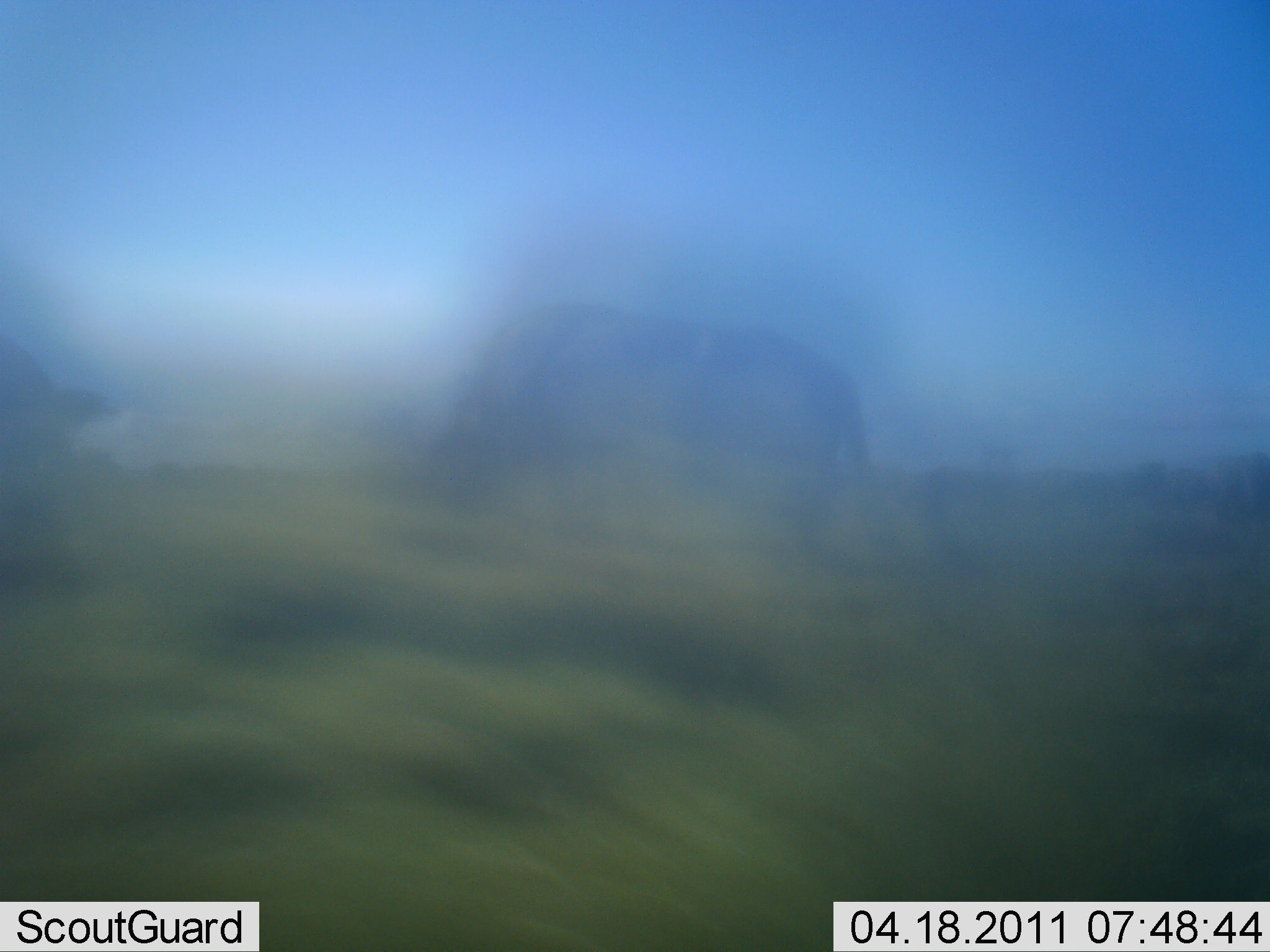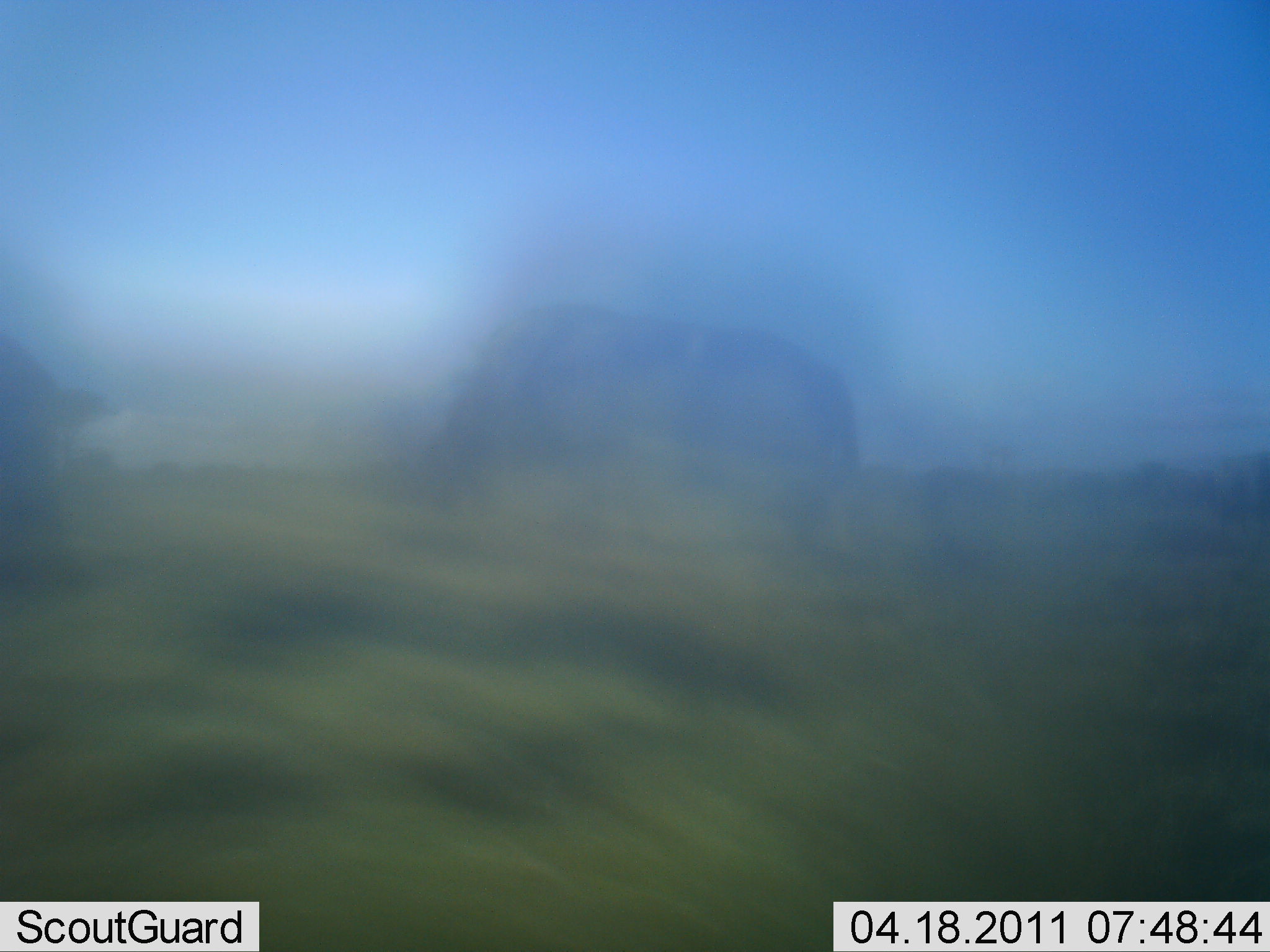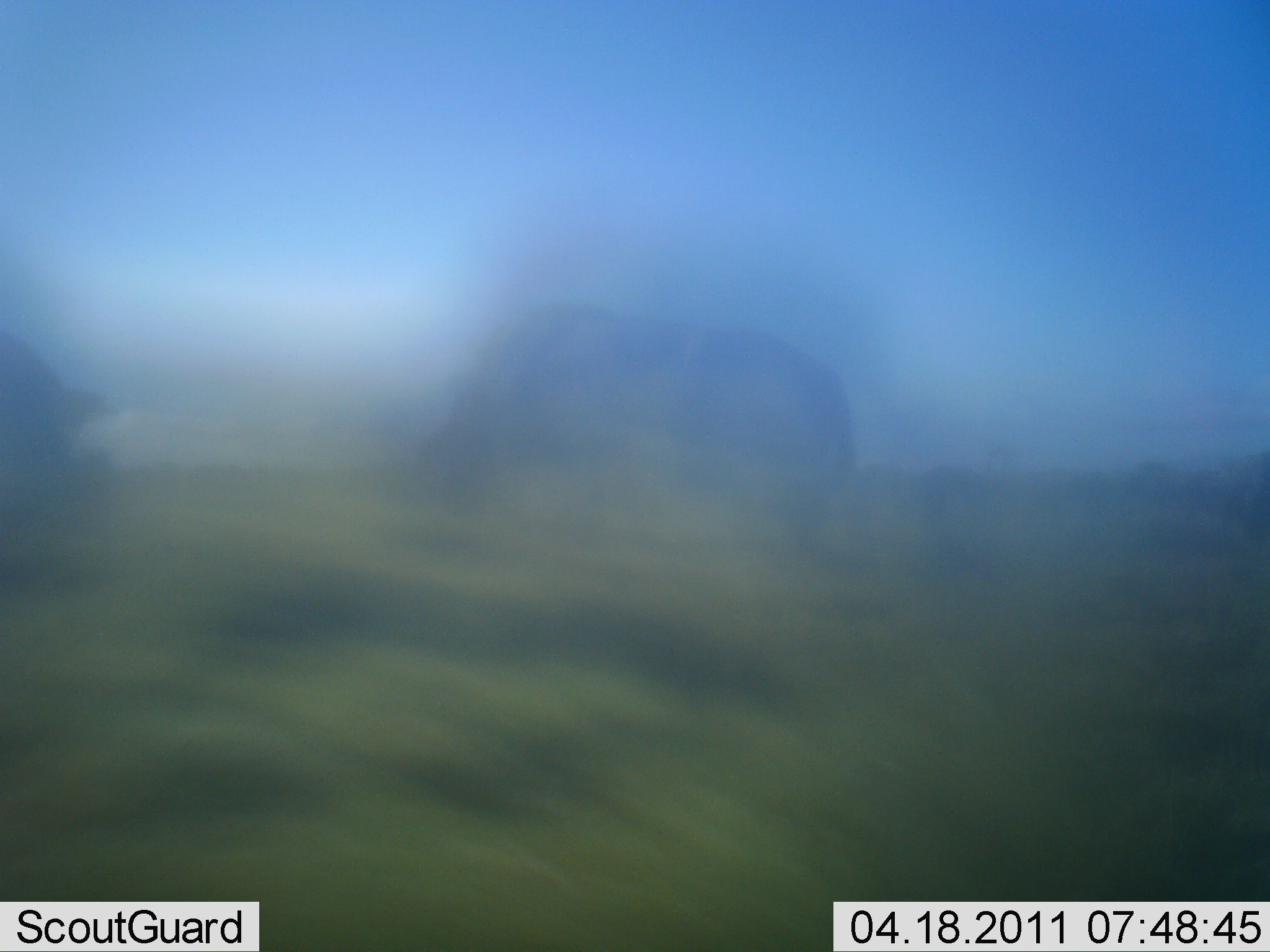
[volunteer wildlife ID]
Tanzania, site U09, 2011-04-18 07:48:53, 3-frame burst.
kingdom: Animalia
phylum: Chordata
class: Mammalia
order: Artiodactyla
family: Bovidae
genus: Connochaetes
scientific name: Connochaetes taurinus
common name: blue wildebeest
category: wildebeest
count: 3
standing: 33%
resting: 0%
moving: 17%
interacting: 0%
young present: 0%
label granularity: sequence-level